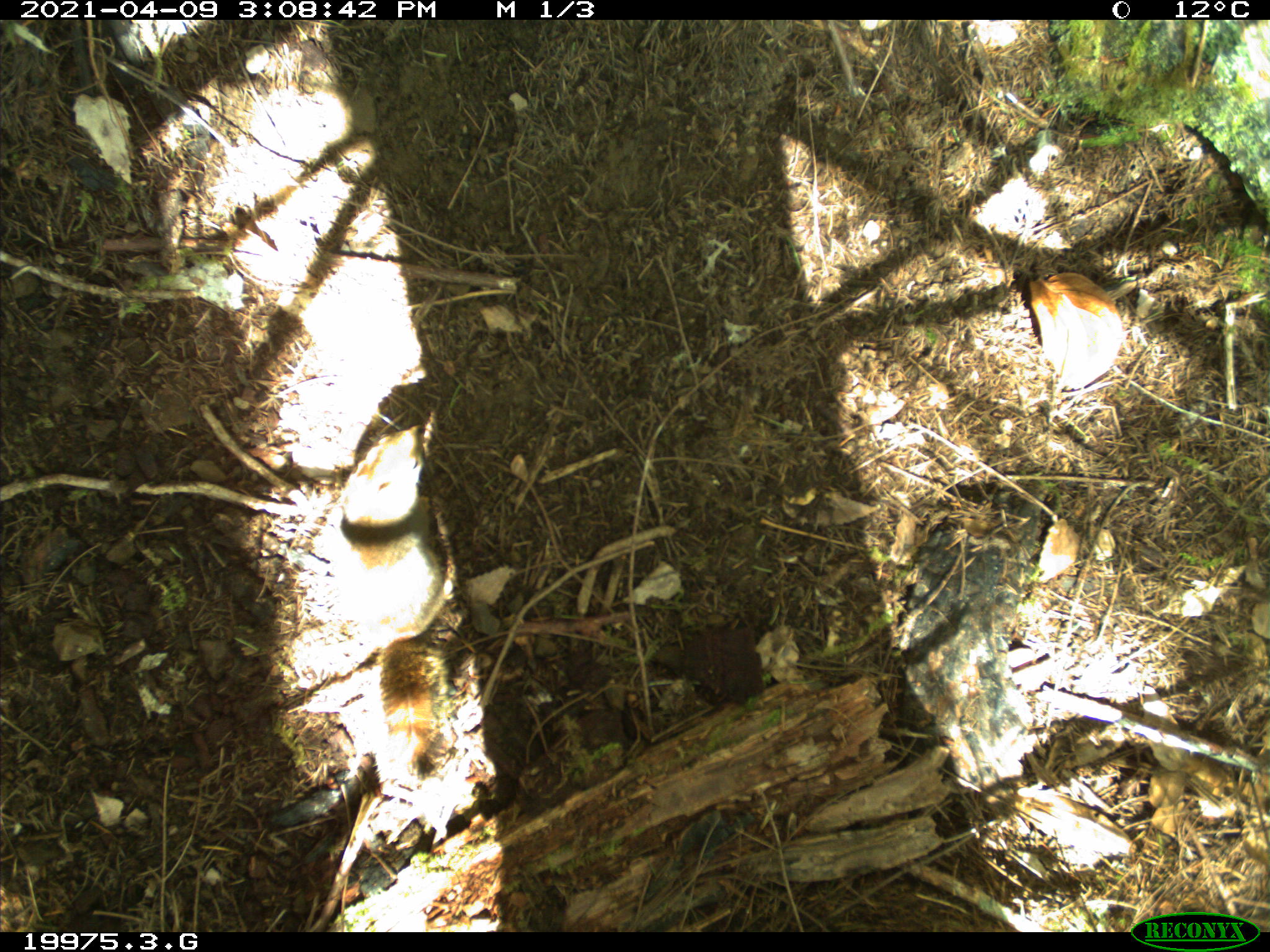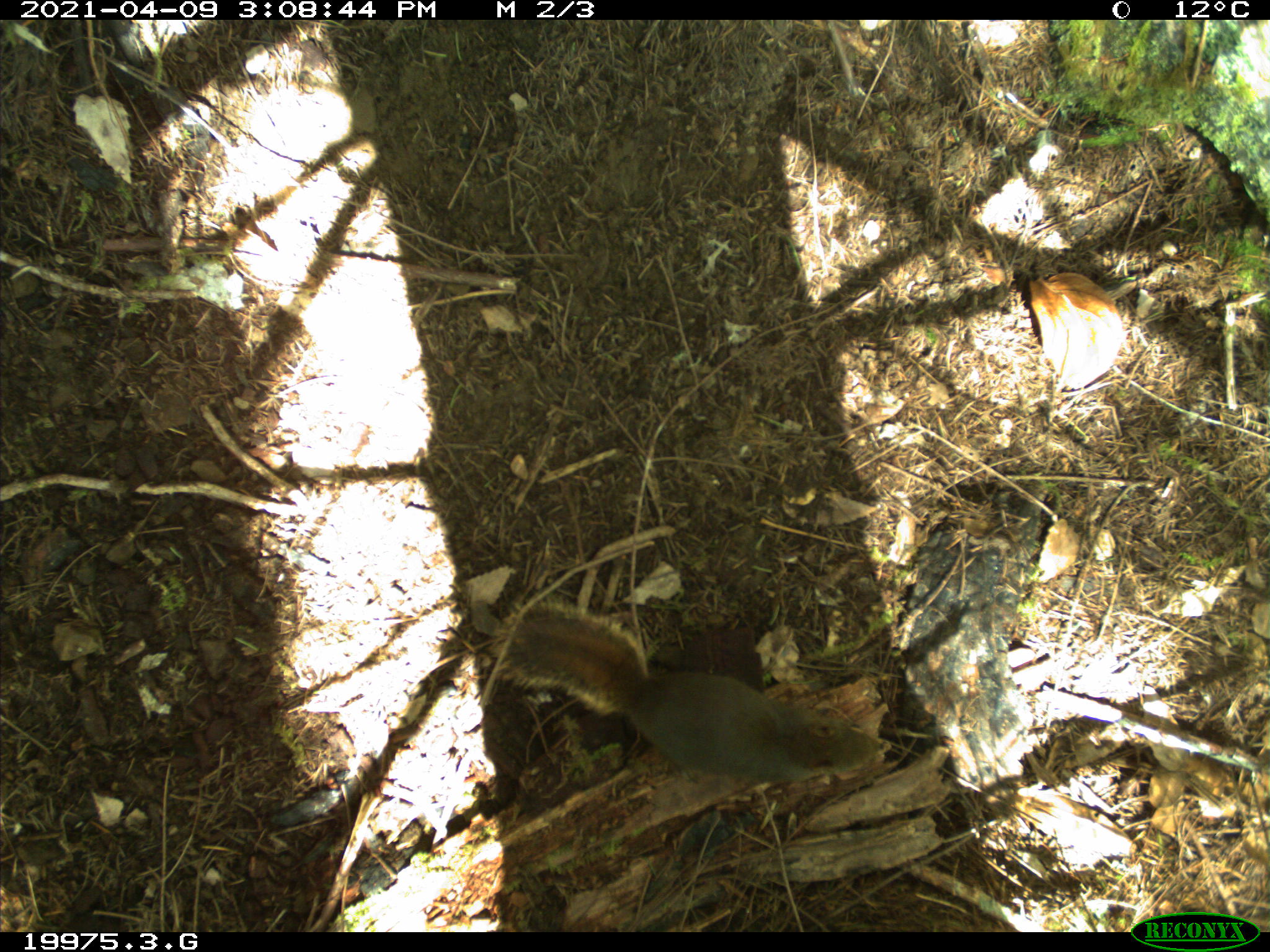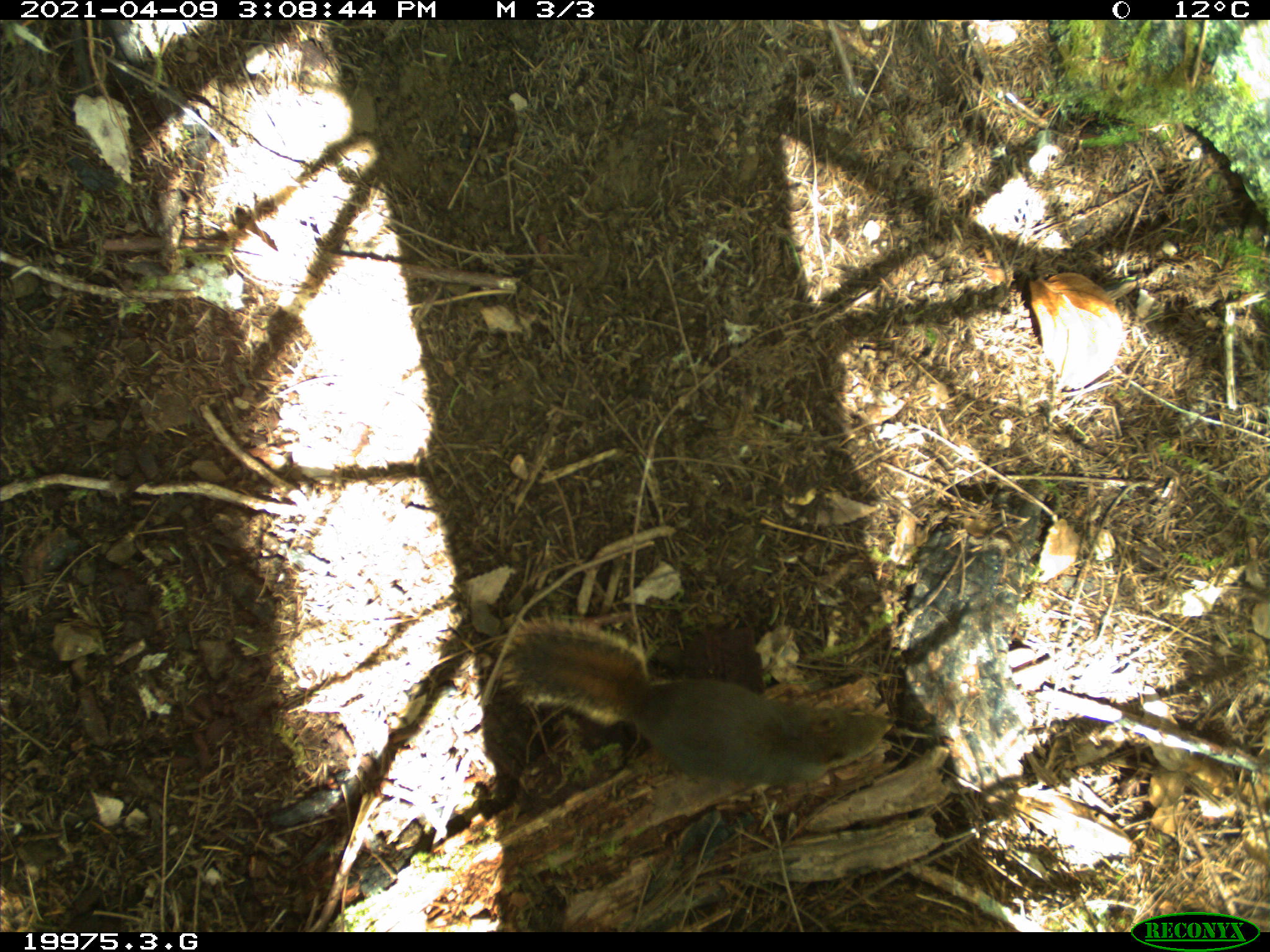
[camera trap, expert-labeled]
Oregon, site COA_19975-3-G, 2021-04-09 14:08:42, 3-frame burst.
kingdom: Animalia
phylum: Chordata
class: Mammalia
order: Rodentia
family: Sciuridae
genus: Tamiasciurus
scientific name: Tamiasciurus douglasii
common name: douglas squirrel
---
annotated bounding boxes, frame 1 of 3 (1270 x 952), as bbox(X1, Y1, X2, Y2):
douglas squirrel: bbox(318, 413, 447, 783)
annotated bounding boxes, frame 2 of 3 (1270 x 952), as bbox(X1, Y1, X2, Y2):
douglas squirrel: bbox(493, 592, 895, 792)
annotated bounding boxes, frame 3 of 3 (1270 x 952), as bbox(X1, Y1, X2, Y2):
douglas squirrel: bbox(494, 616, 895, 793)